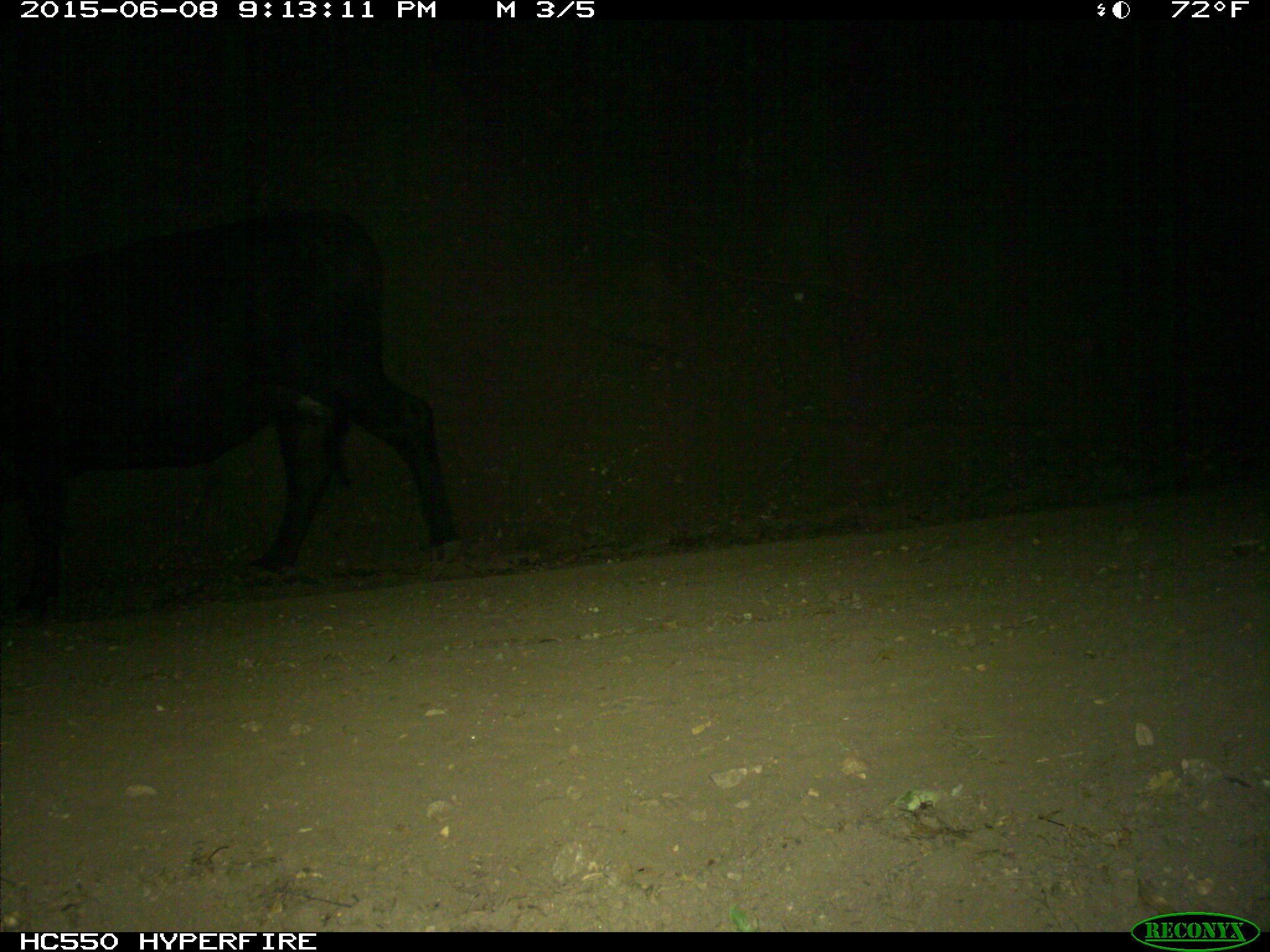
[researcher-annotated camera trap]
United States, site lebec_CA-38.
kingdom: Animalia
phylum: Chordata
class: Mammalia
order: Artiodactyla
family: Bovidae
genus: Bos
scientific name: Bos taurus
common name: domestic cow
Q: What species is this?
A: Bos taurus (domestic cow).